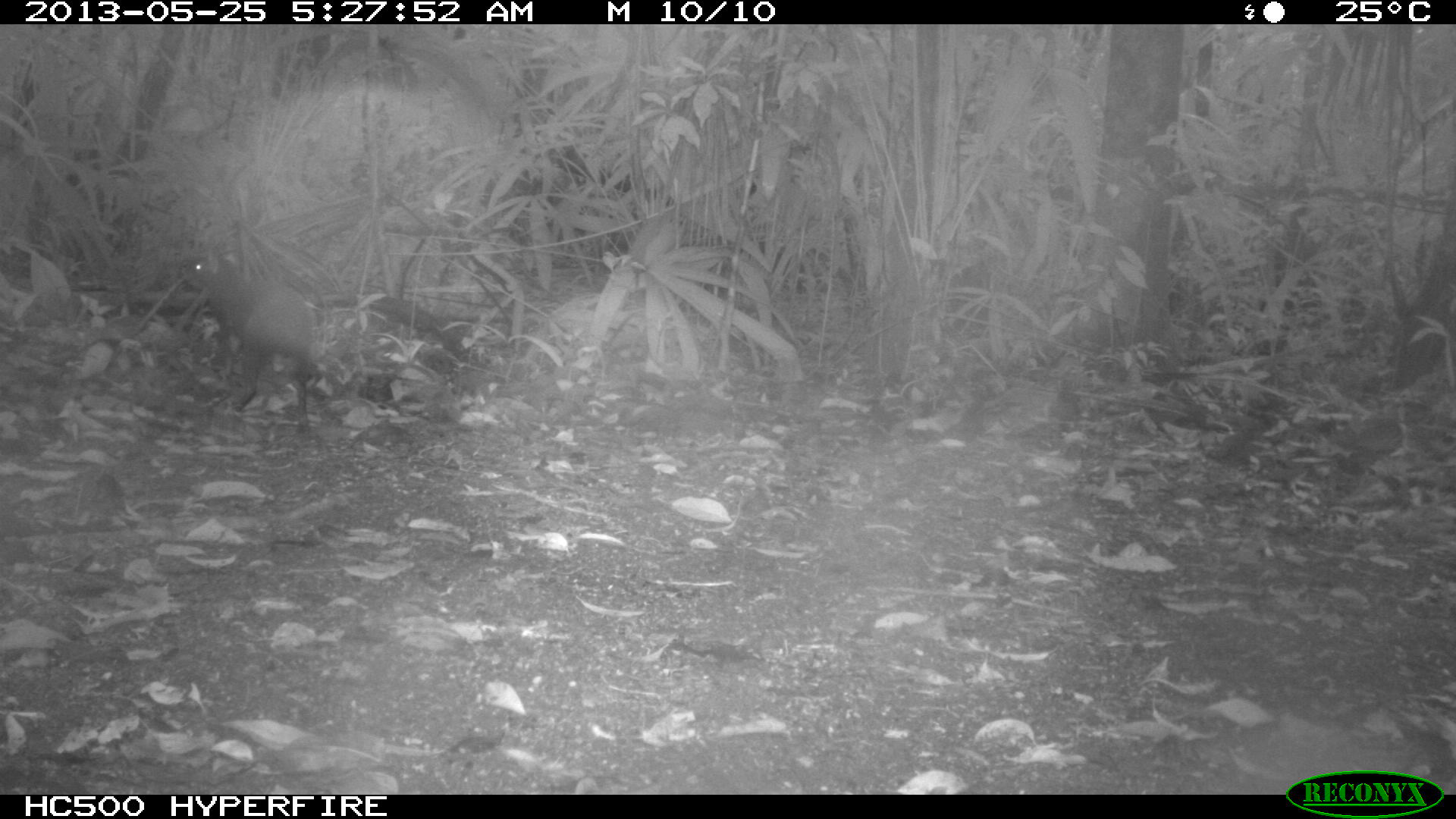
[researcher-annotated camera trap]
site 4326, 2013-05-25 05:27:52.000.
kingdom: Animalia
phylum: Chordata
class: Mammalia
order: Rodentia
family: Dasyproctidae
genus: Dasyprocta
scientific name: Dasyprocta punctata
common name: central american agouti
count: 1